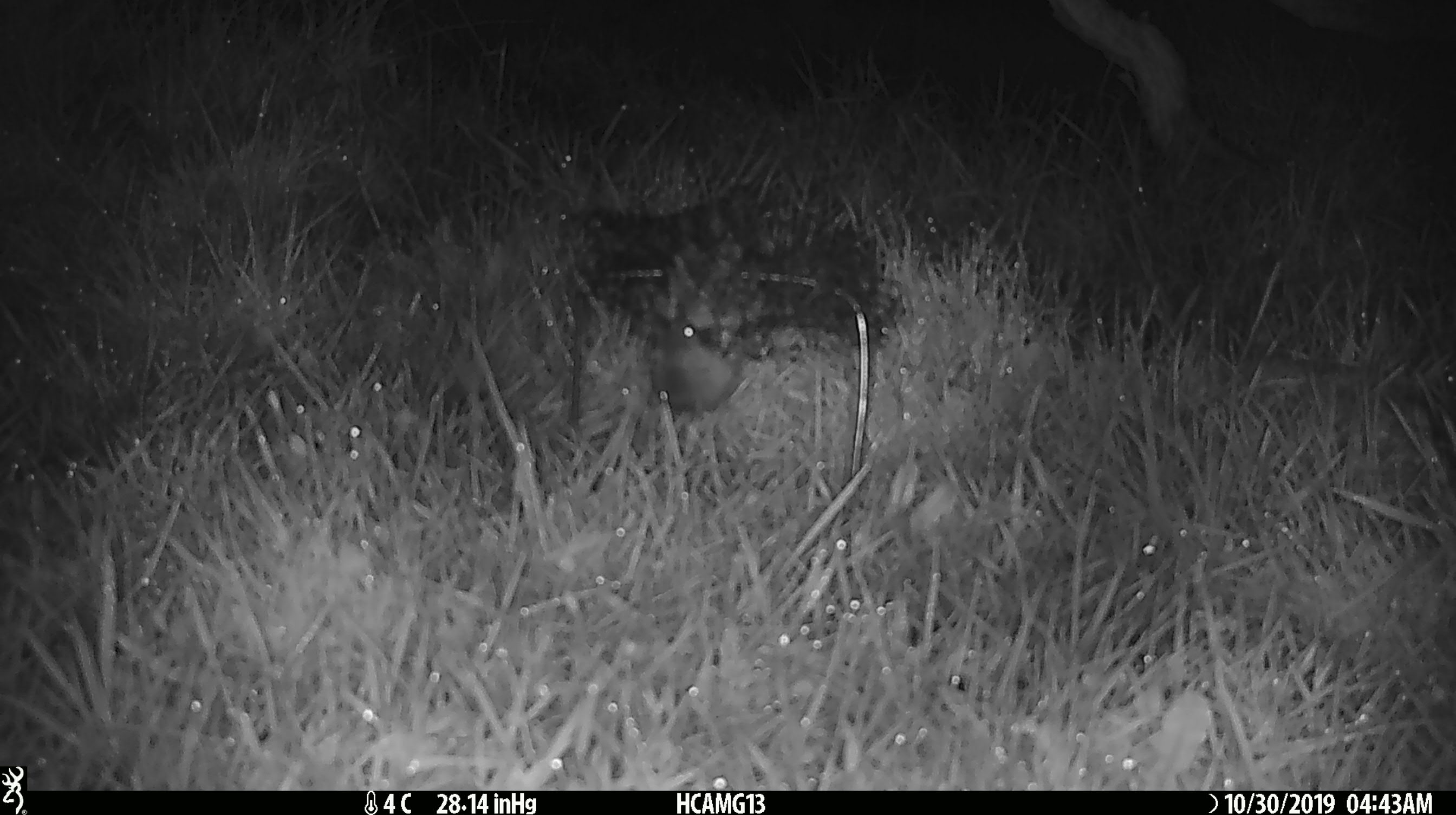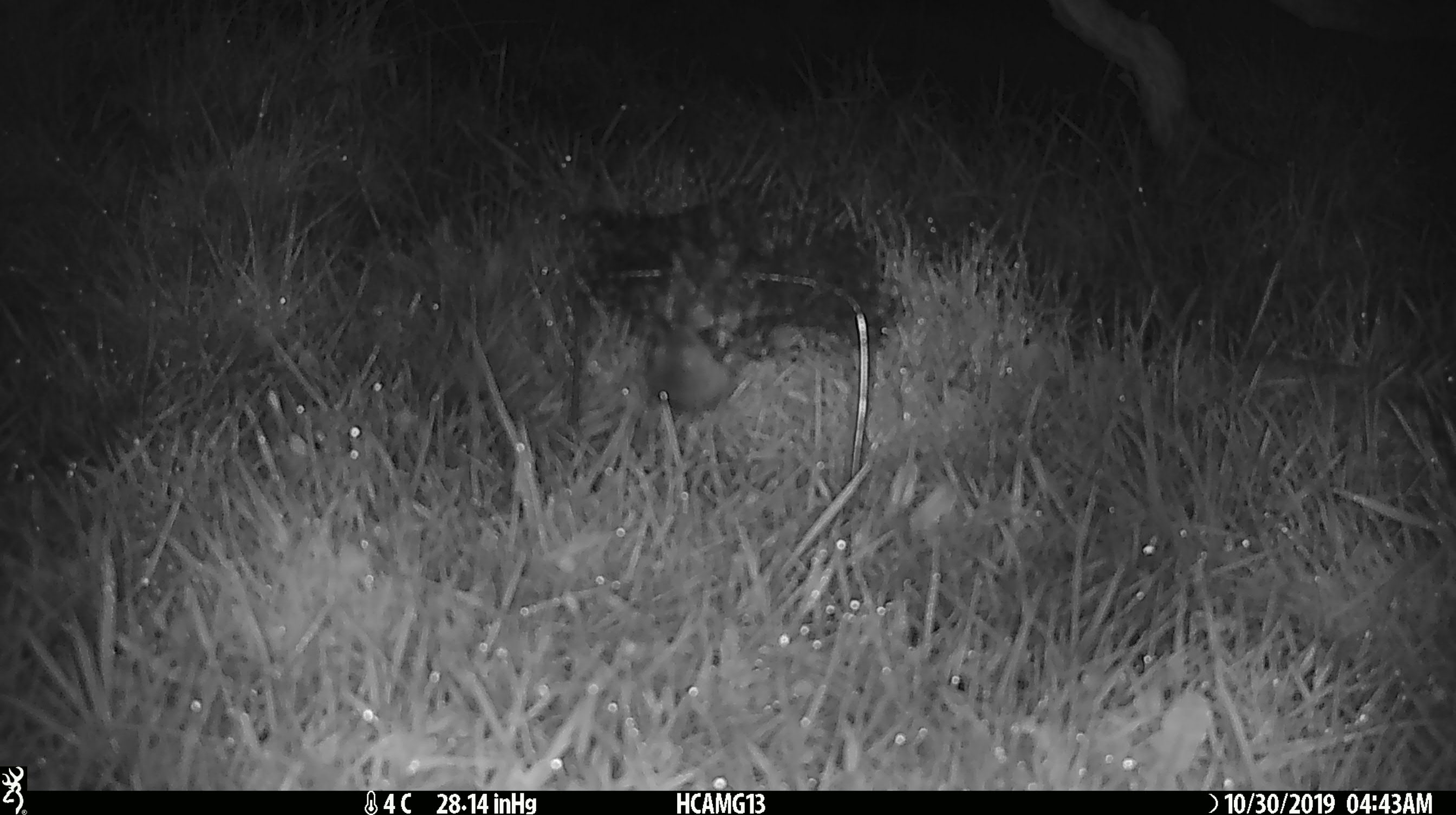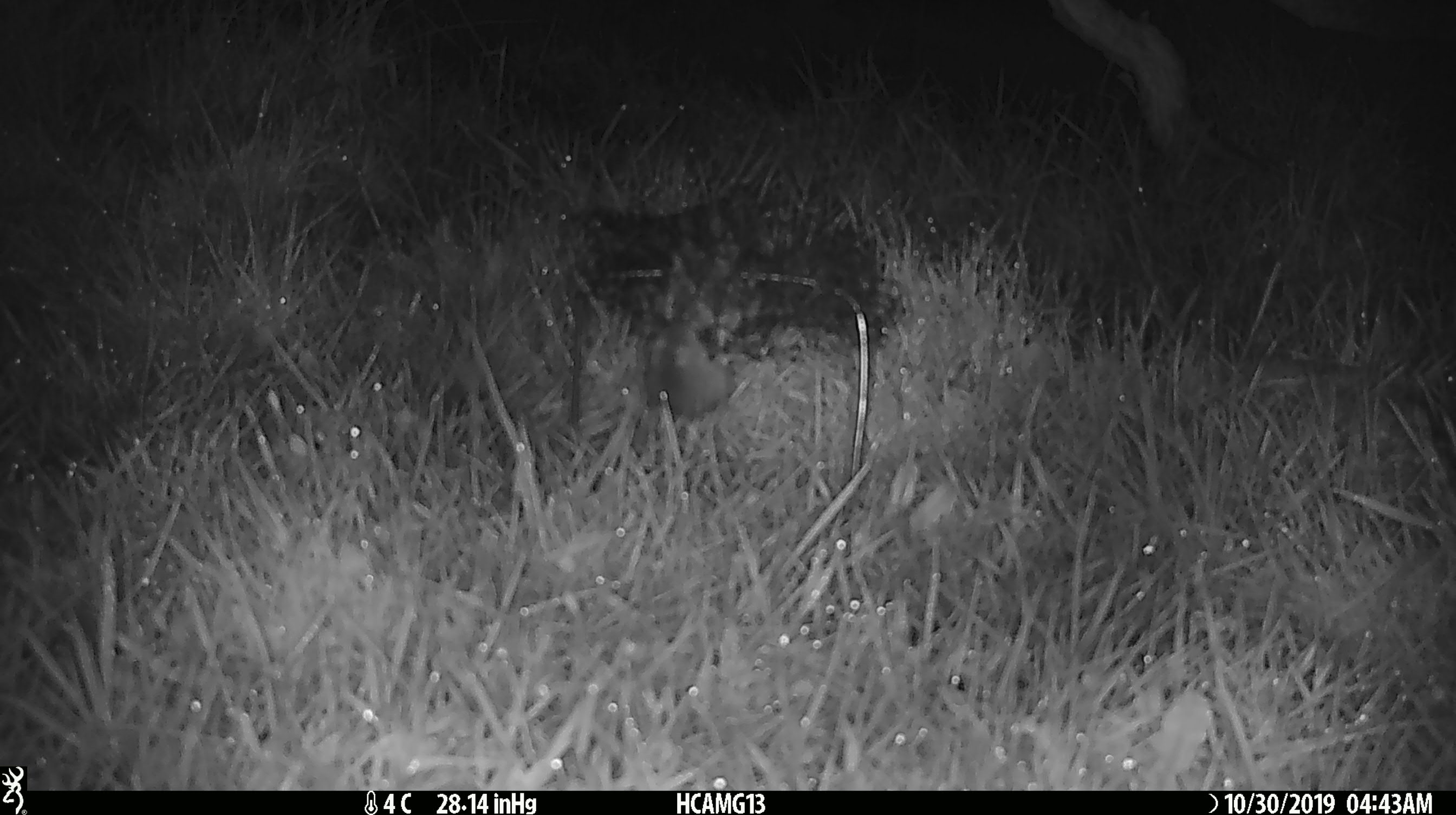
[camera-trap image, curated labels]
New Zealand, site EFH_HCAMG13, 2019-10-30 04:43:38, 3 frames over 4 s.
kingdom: Animalia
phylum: Chordata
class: Mammalia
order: Rodentia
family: Muridae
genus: Mus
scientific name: Mus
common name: mouse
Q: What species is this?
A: Mouse (Mus).